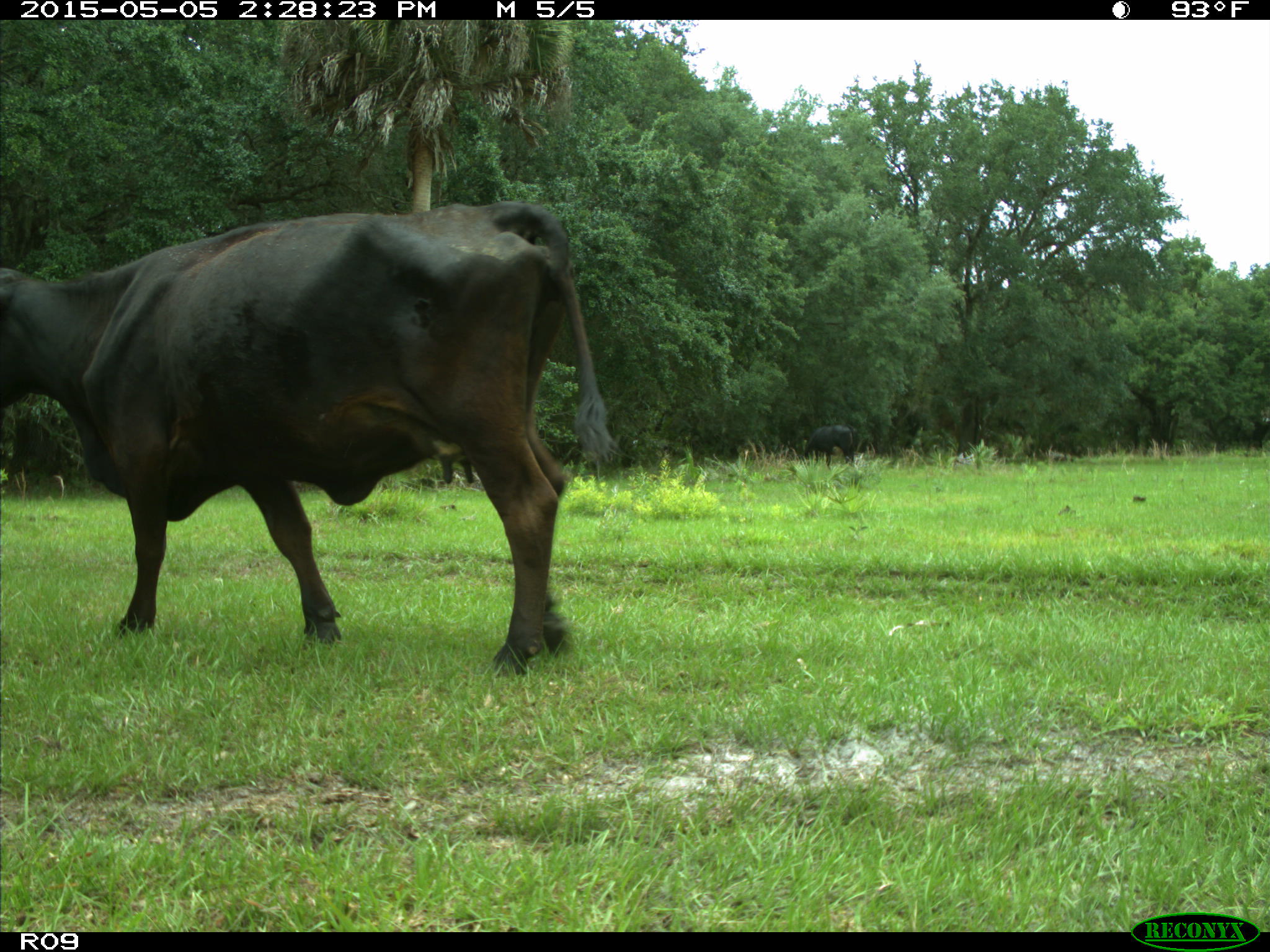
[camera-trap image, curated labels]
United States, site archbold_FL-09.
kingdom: Animalia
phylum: Chordata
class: Mammalia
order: Artiodactyla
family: Bovidae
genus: Bos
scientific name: Bos taurus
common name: domestic cow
Bos taurus (domestic cow).